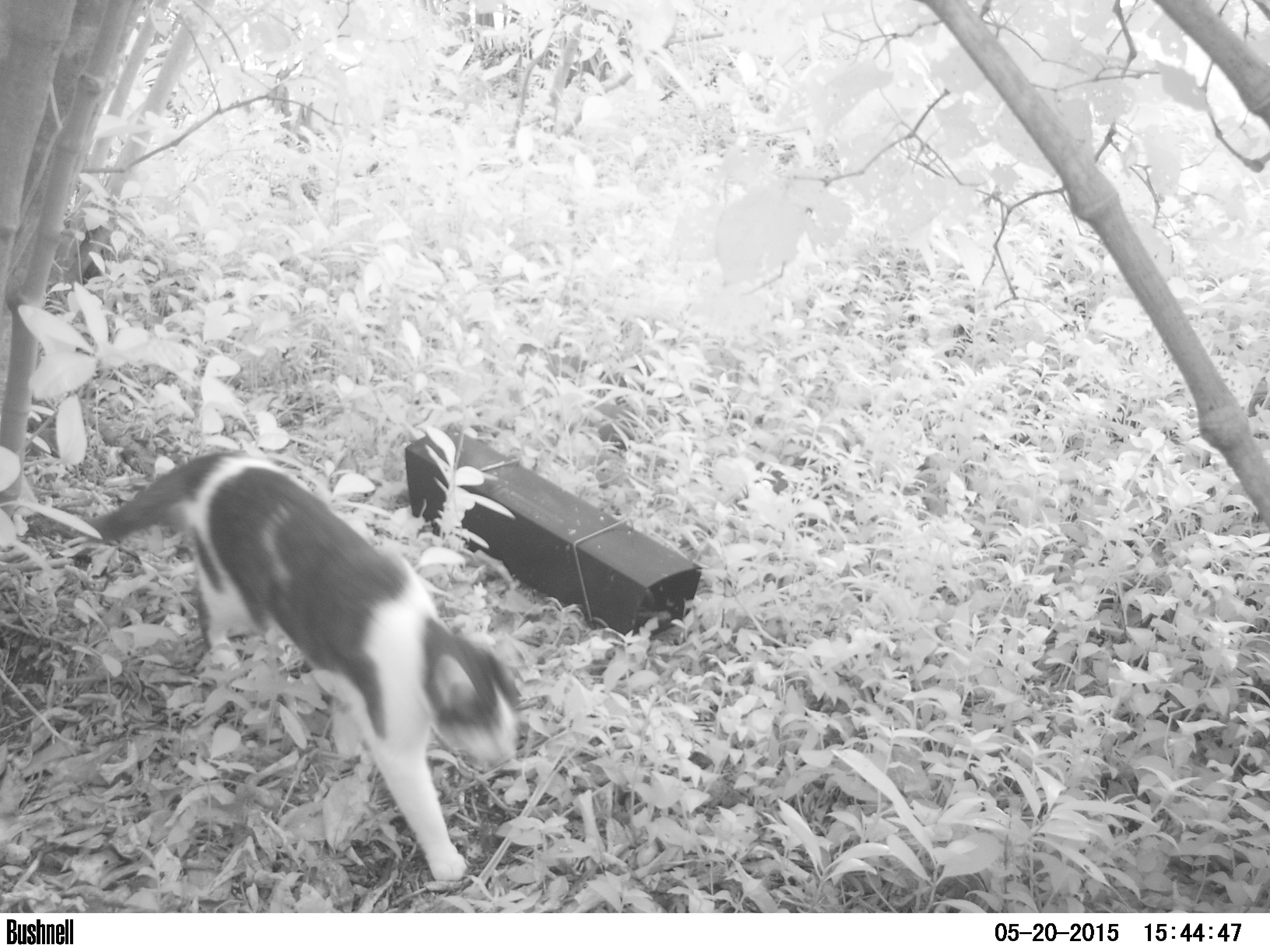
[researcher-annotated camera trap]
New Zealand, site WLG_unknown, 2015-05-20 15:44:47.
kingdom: Animalia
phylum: Chordata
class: Mammalia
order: Carnivora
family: Felidae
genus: Felis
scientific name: Felis catus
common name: domestic cat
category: cat